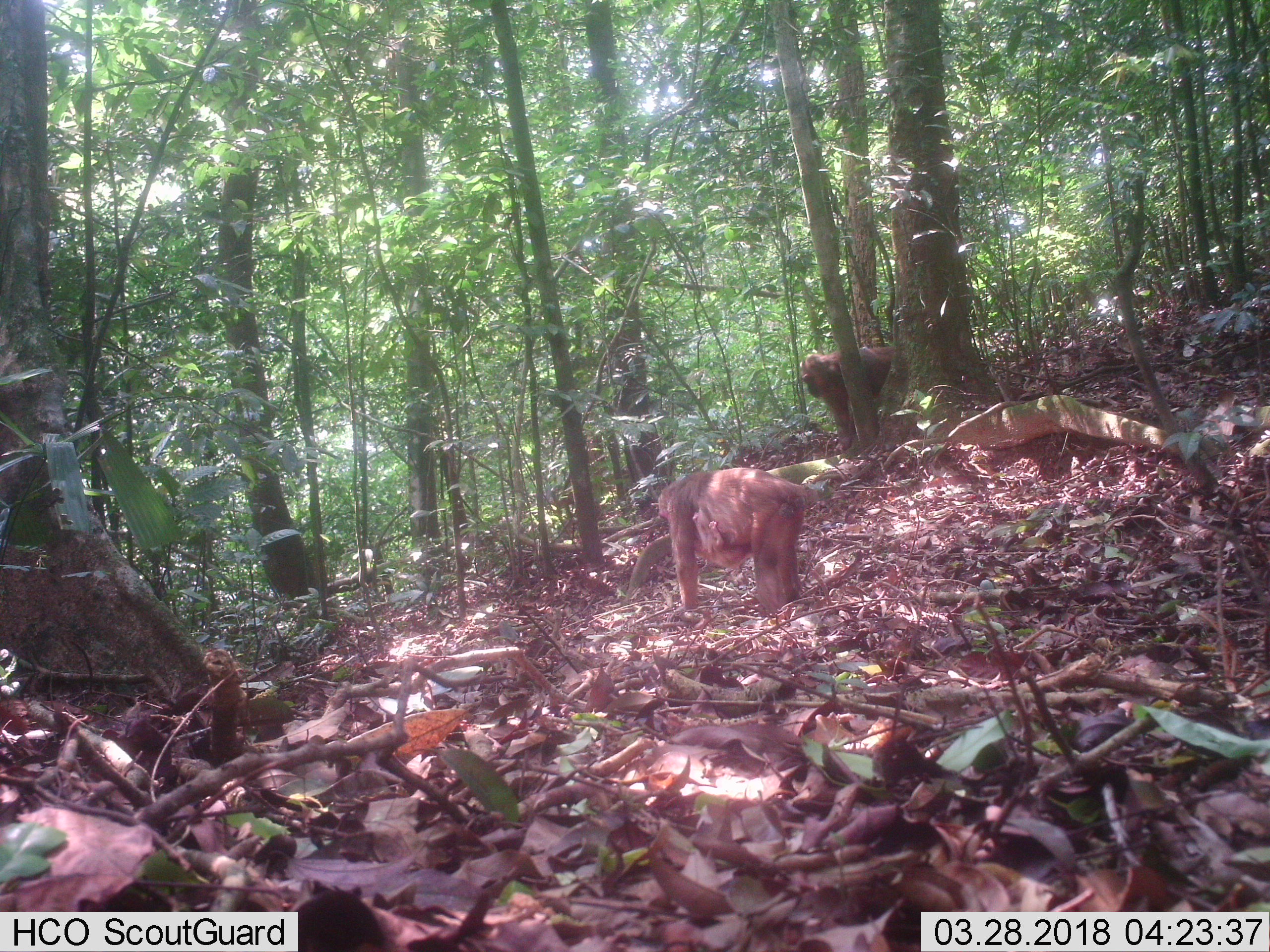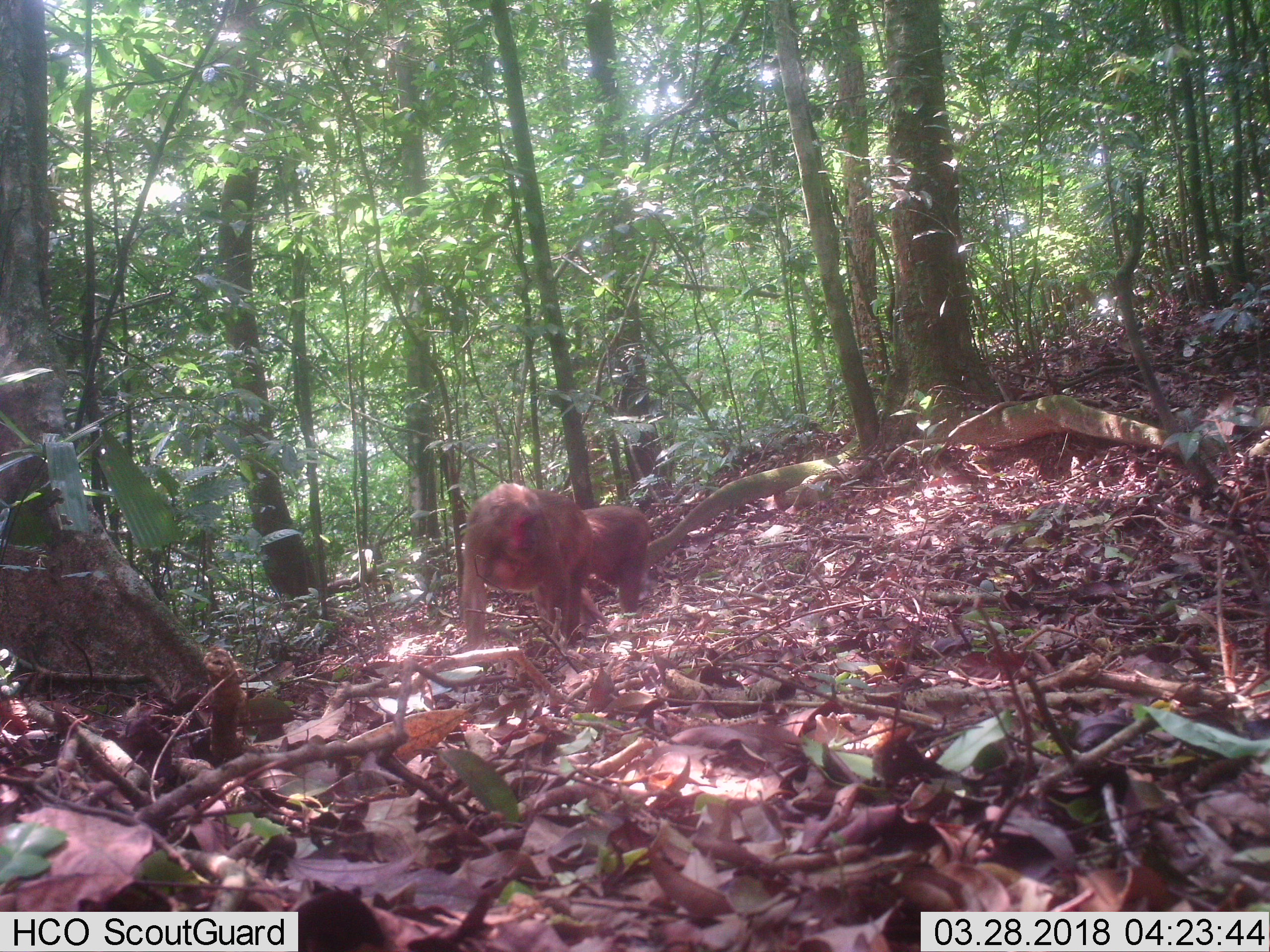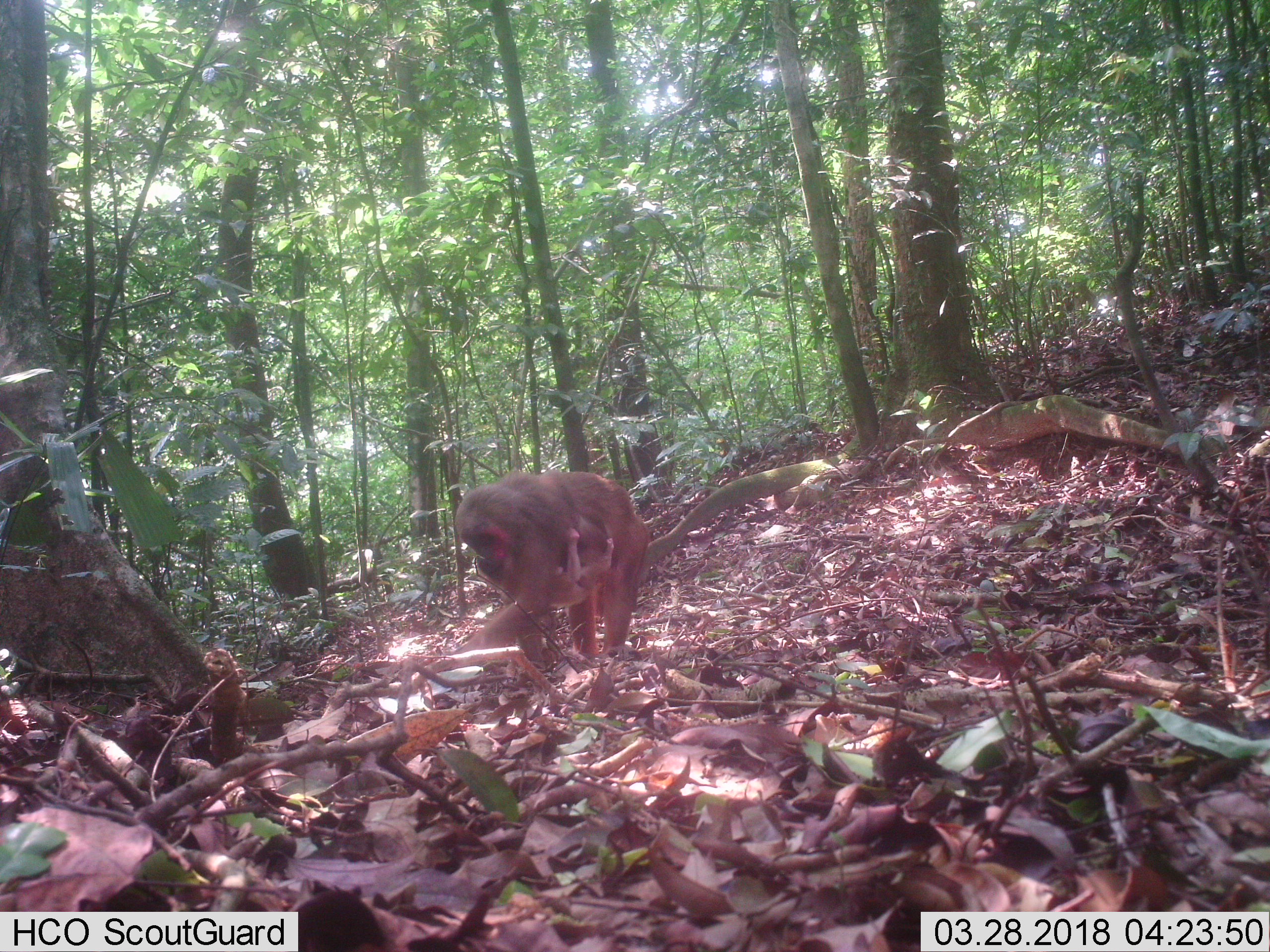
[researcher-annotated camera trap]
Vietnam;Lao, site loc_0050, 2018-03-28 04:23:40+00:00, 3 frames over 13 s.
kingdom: Animalia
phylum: Chordata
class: Mammalia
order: Primates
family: Cercopithecidae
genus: Macaca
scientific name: Macaca arctoides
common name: stump-tailed macaque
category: stump tailed macaque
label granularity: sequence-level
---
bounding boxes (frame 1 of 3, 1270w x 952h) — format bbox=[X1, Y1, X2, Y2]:
stump tailed macaque: bbox=[650, 466, 809, 622]; bbox=[798, 346, 895, 457]; bbox=[692, 512, 753, 570]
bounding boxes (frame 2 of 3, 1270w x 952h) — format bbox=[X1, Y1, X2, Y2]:
stump tailed macaque: bbox=[459, 483, 594, 653]; bbox=[579, 505, 652, 633]; bbox=[487, 557, 543, 594]; bbox=[577, 586, 607, 623]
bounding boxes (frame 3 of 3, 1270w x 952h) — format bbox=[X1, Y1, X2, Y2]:
stump tailed macaque: bbox=[447, 466, 649, 664]; bbox=[548, 526, 613, 609]